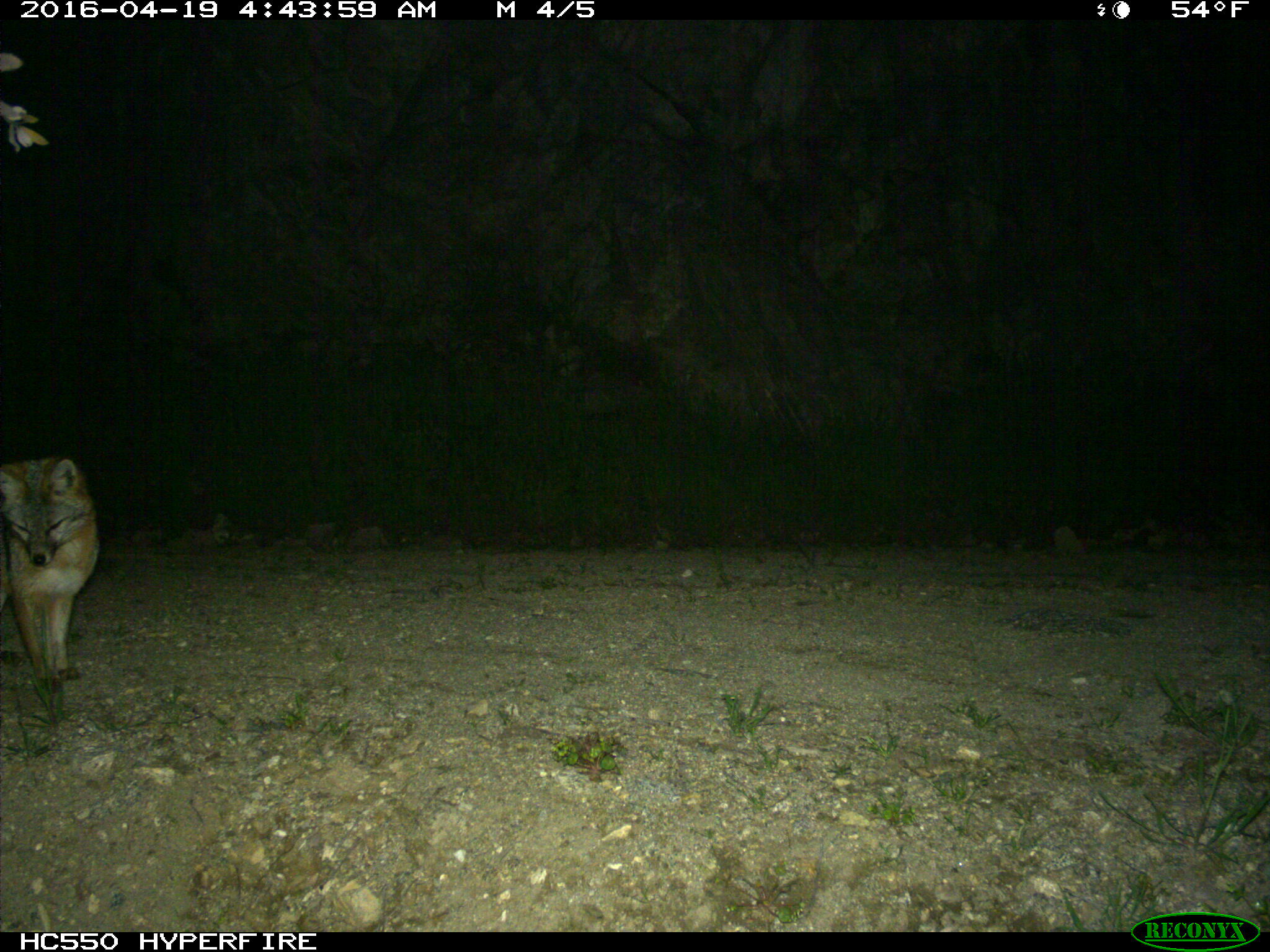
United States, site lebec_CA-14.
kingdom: Animalia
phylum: Chordata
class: Mammalia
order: Carnivora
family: Canidae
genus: Urocyon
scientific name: Urocyon cinereoargenteus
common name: gray fox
Urocyon cinereoargenteus (gray fox).